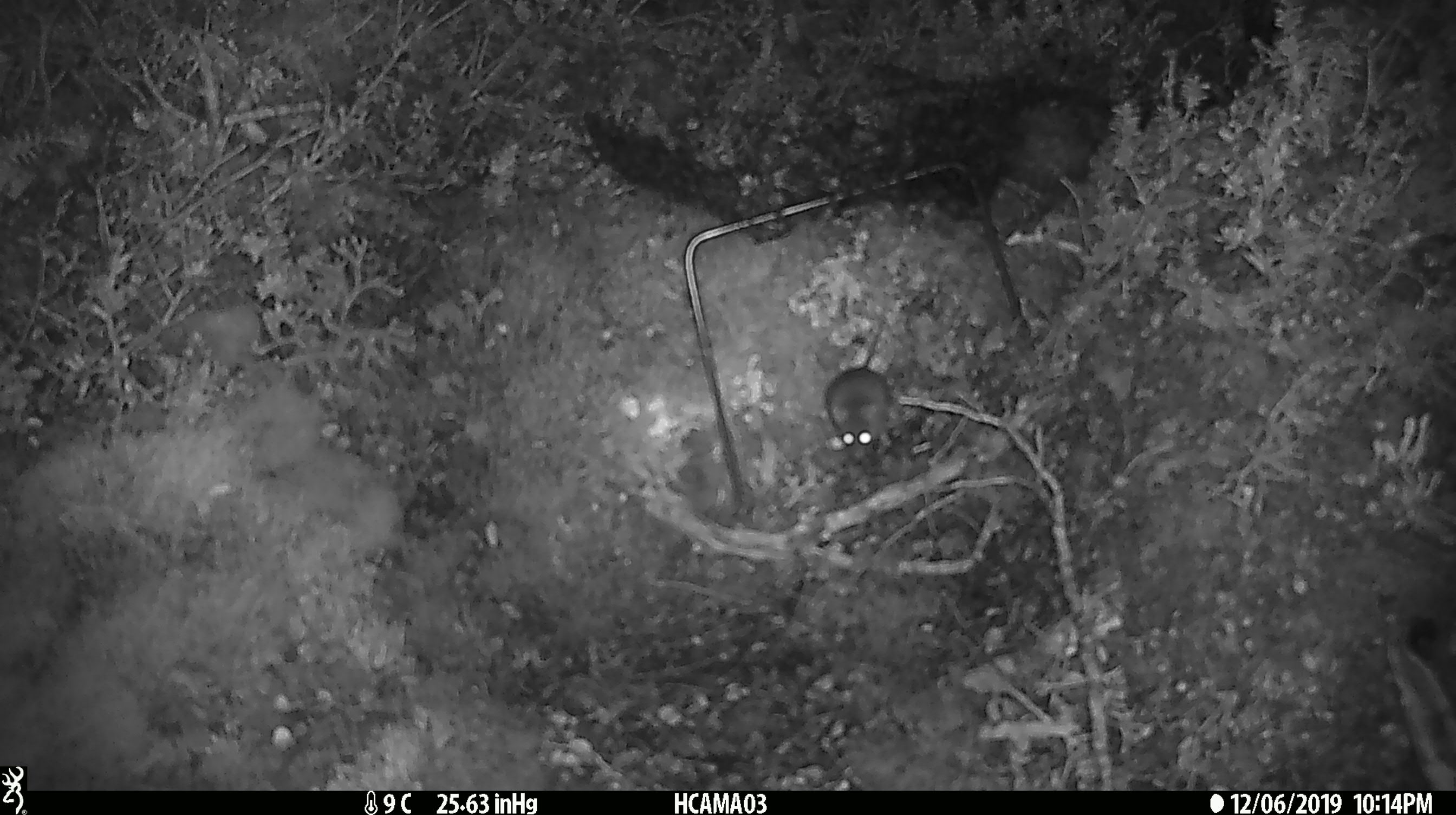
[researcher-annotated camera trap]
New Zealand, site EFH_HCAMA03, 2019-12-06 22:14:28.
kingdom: Animalia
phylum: Chordata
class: Mammalia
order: Rodentia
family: Muridae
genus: Mus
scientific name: Mus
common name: mouse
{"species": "mouse (Mus)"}